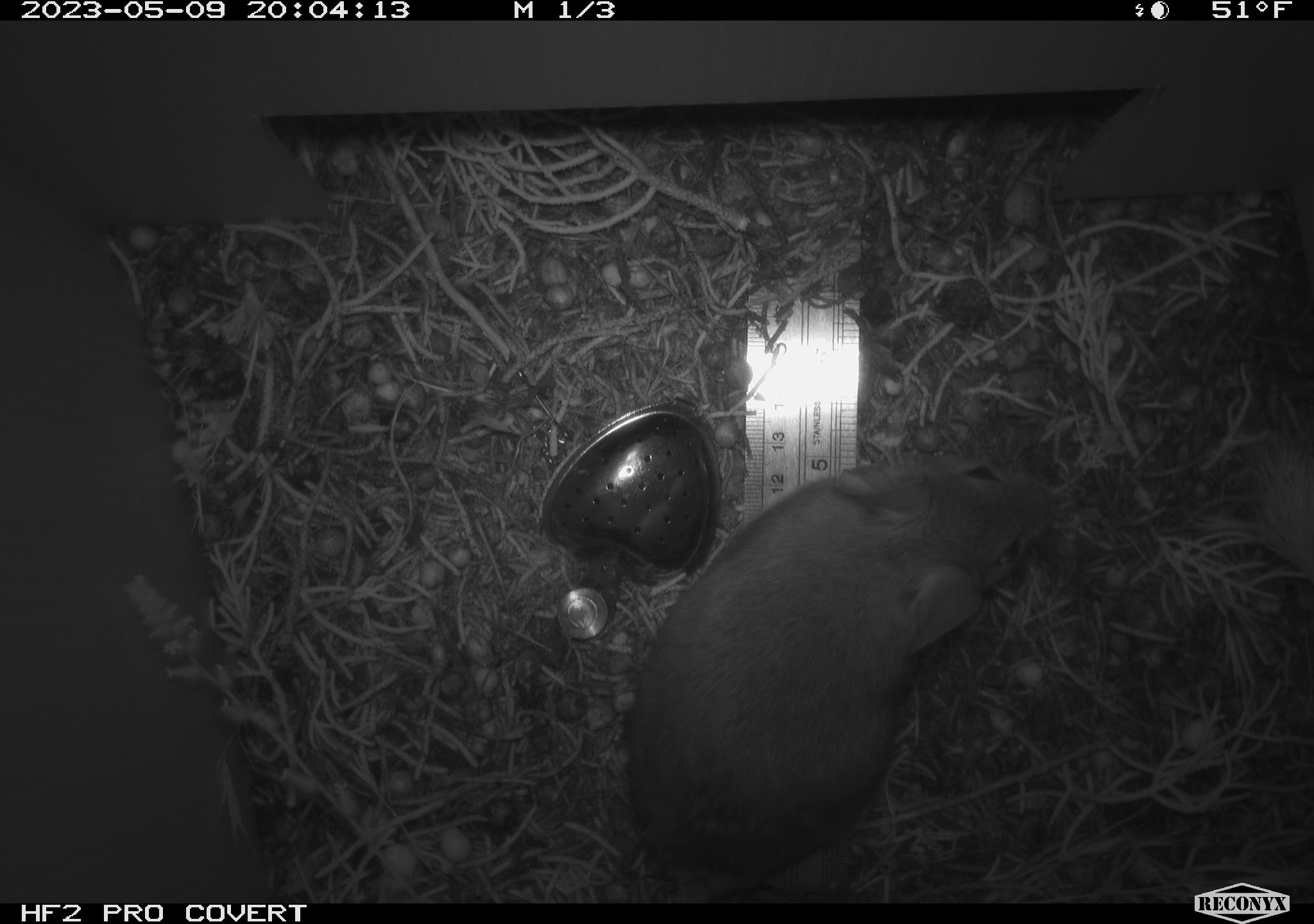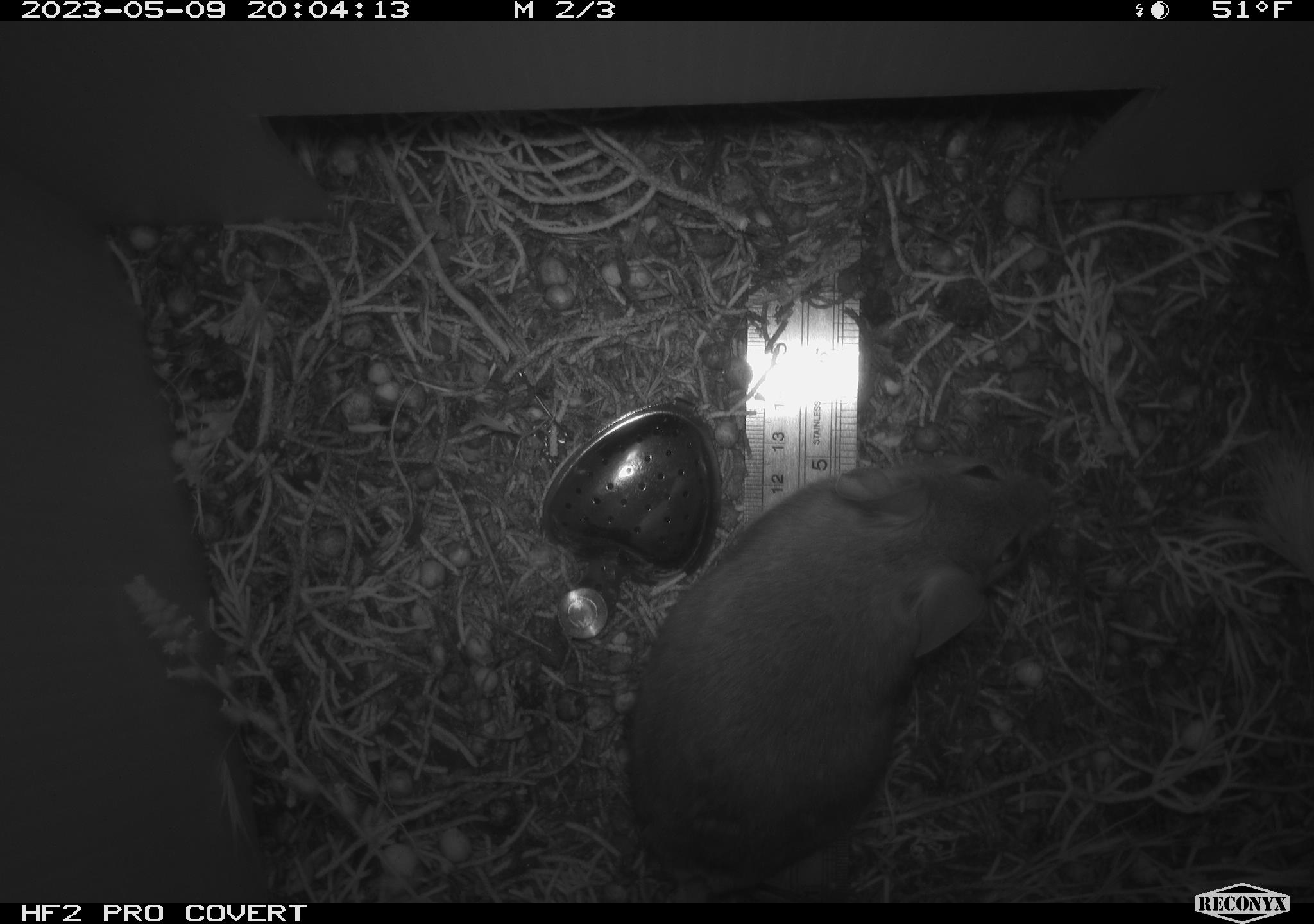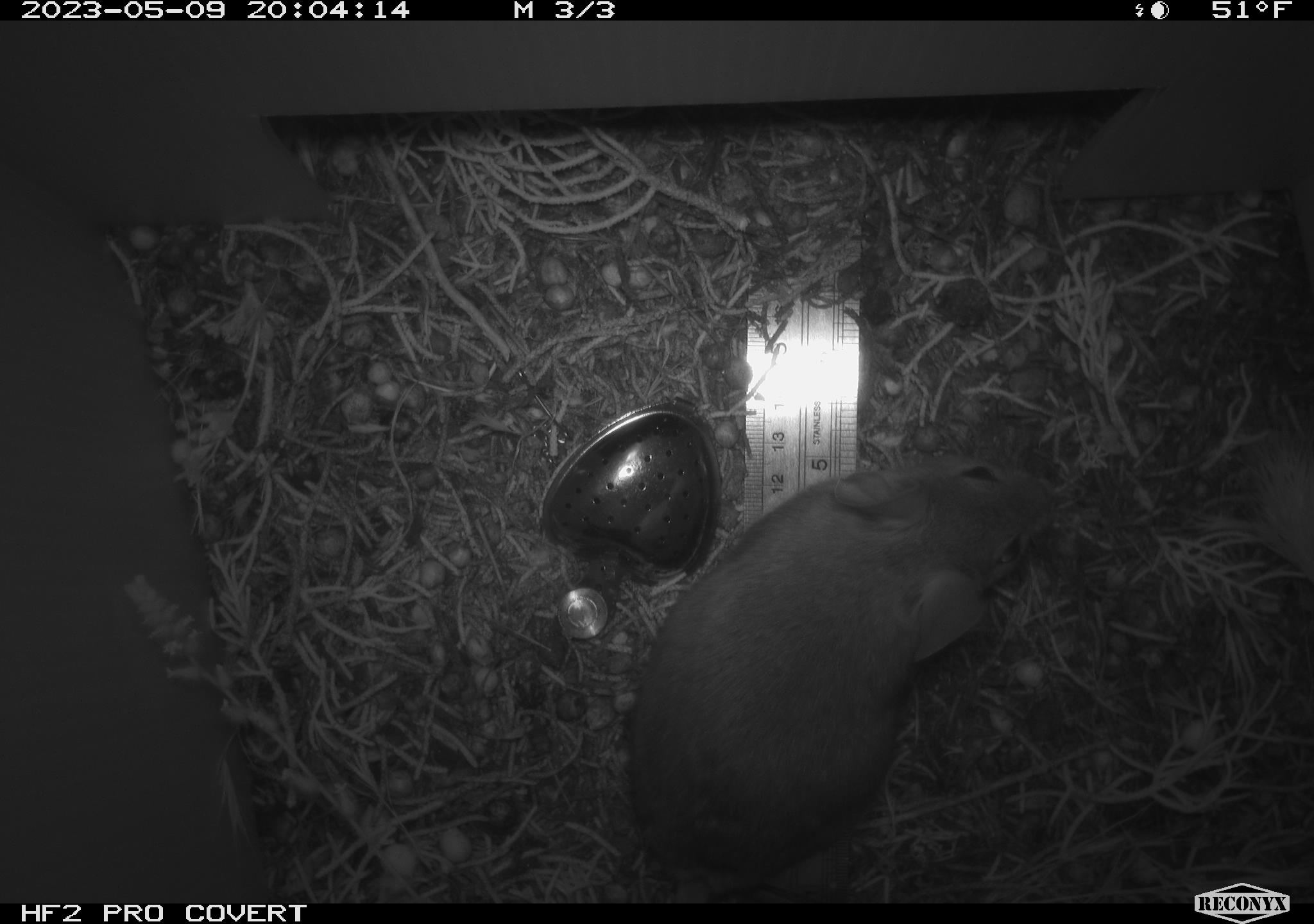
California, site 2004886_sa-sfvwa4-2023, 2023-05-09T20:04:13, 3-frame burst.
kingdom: Animalia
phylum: Chordata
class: Mammalia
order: Rodentia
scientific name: Rodentia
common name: mouse species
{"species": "mouse species (Rodentia)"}